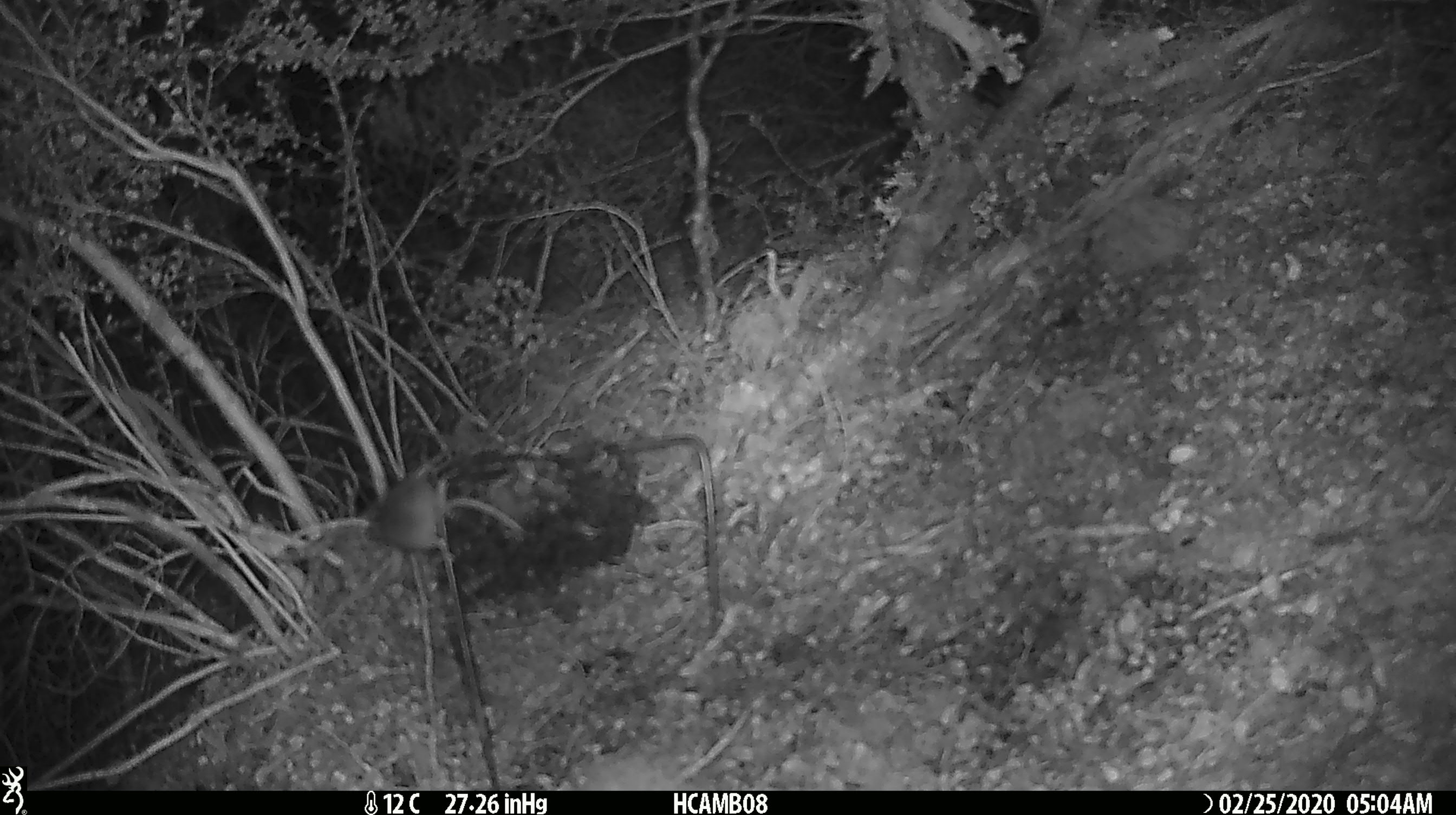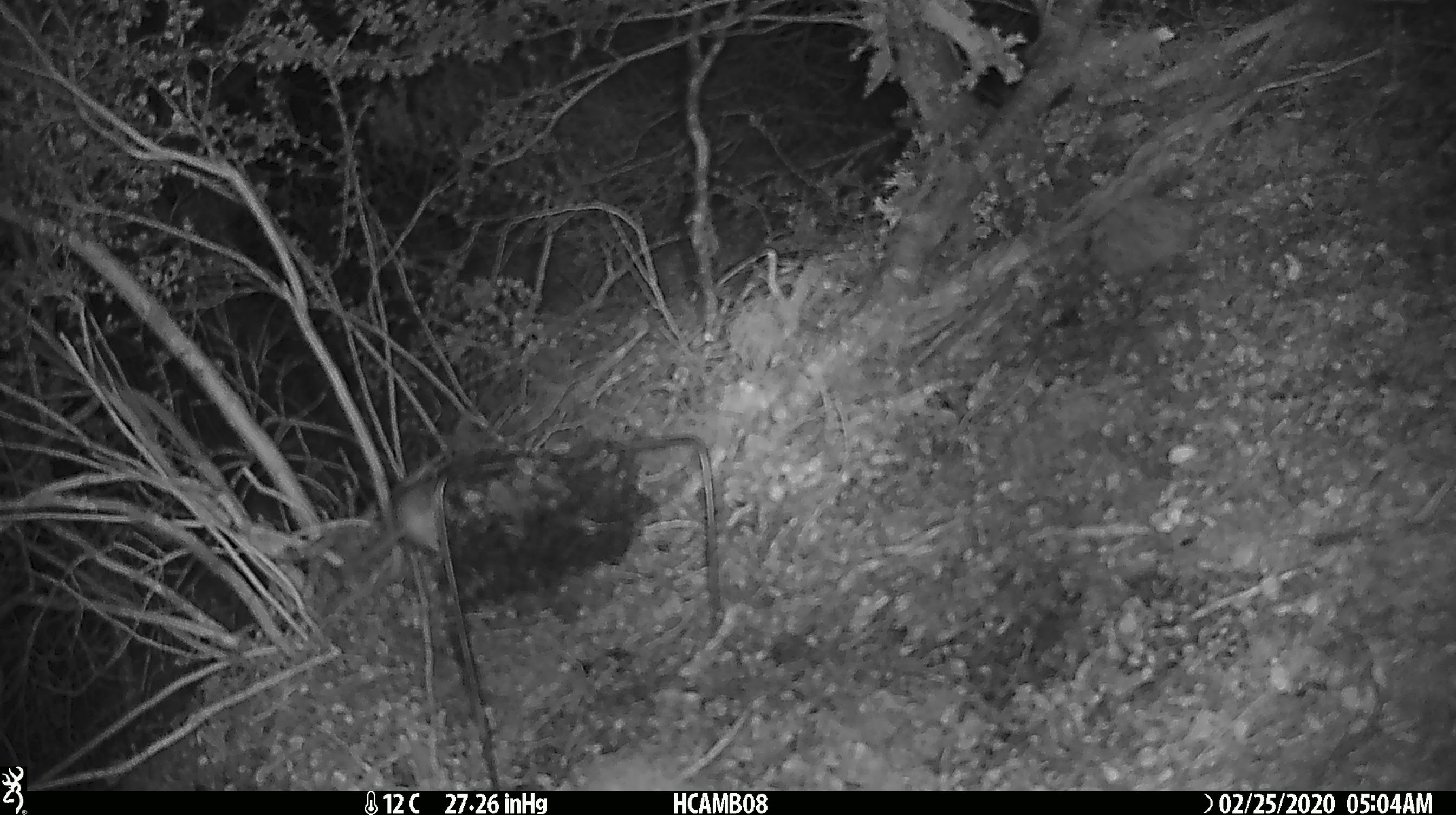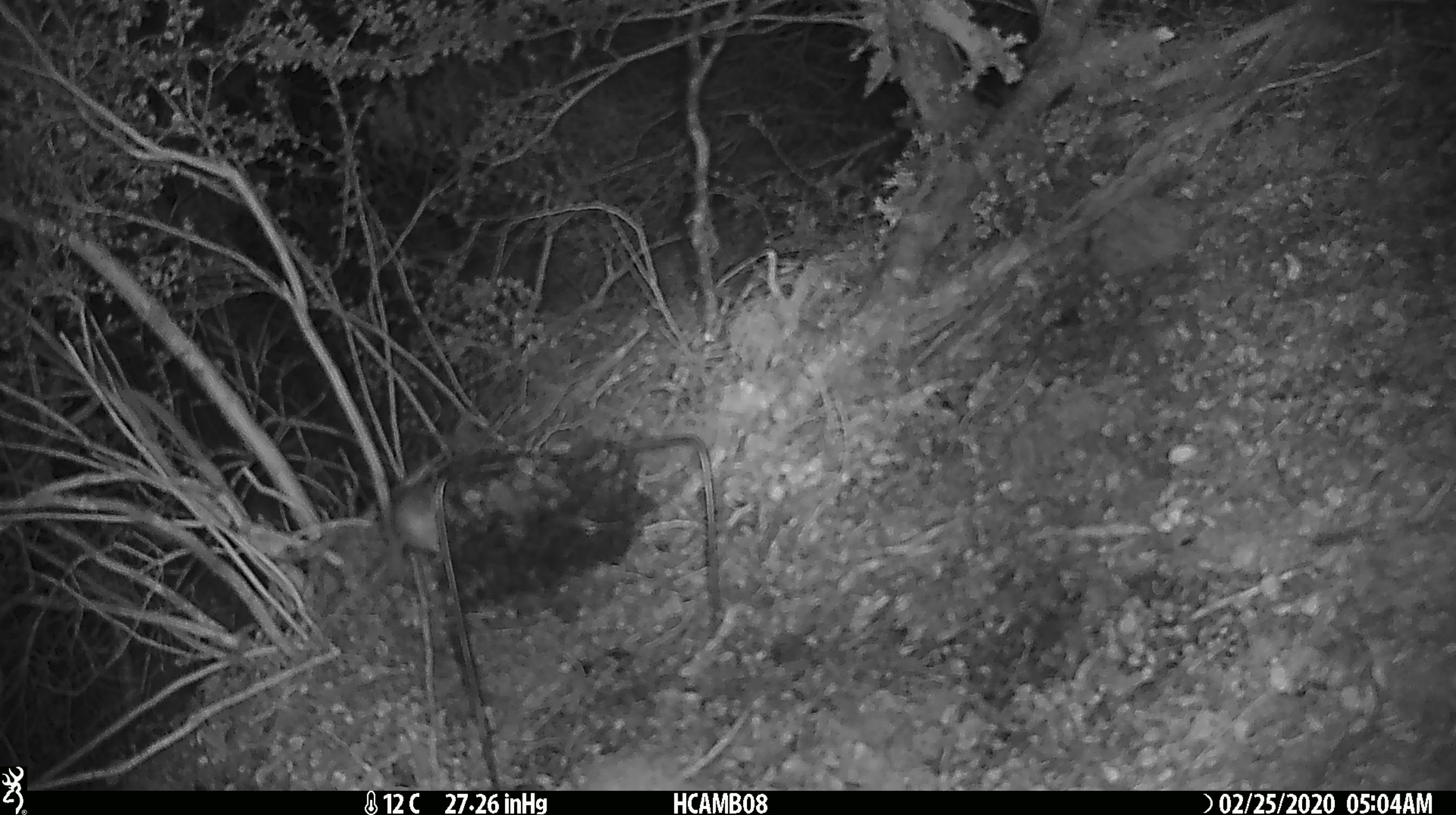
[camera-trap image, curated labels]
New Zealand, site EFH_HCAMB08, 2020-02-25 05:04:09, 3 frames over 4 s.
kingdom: Animalia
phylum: Chordata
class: Mammalia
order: Rodentia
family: Muridae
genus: Mus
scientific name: Mus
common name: mouse